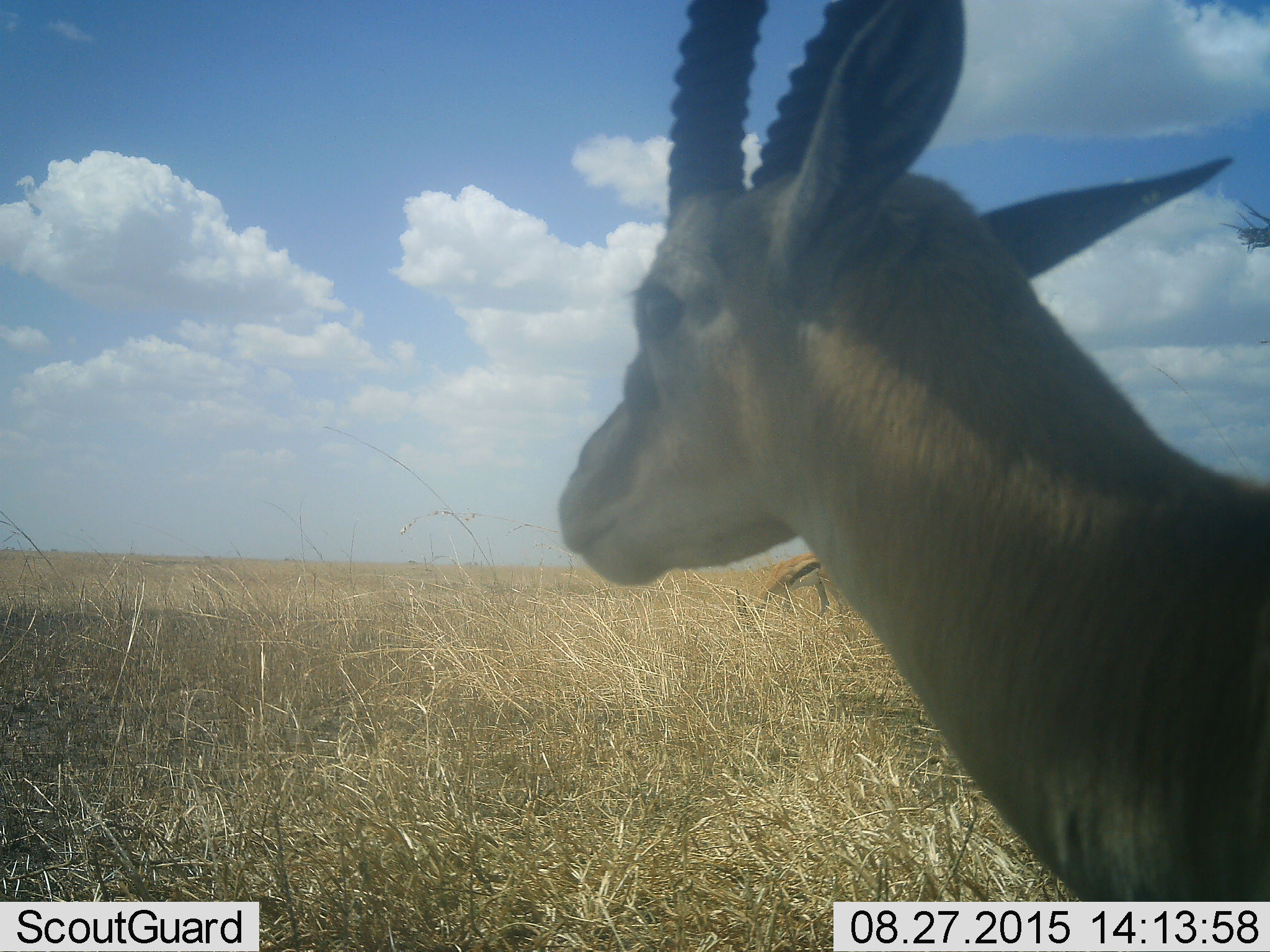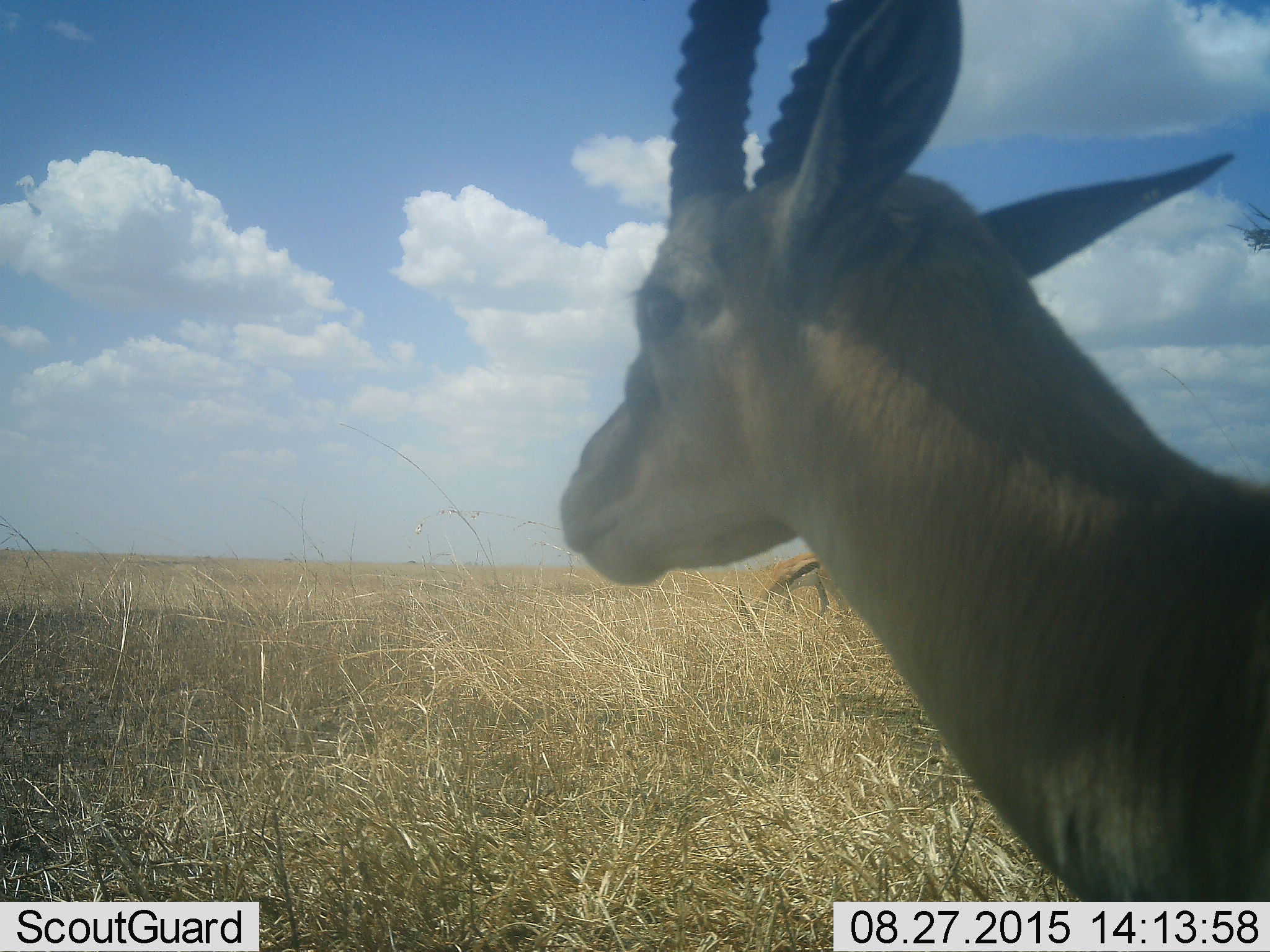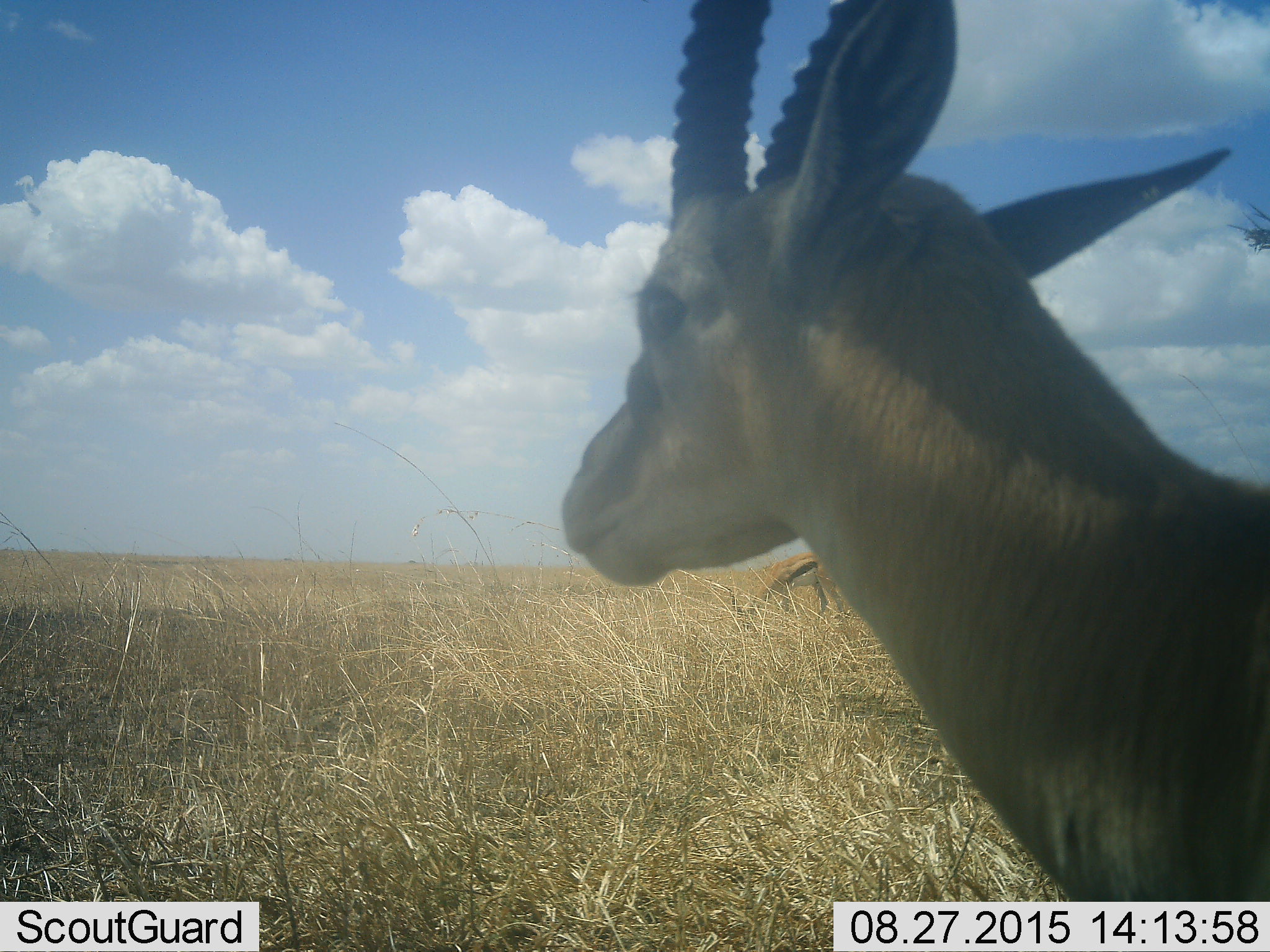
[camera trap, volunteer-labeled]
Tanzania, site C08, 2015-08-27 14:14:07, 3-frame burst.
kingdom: Animalia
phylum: Chordata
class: Mammalia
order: Artiodactyla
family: Bovidae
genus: Eudorcas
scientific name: Eudorcas thomsonii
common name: thomson's gazelle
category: gazellethomsons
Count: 2.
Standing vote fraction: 100%.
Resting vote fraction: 0%.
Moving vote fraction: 0%.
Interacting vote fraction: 0%.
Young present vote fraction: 0%.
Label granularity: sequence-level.